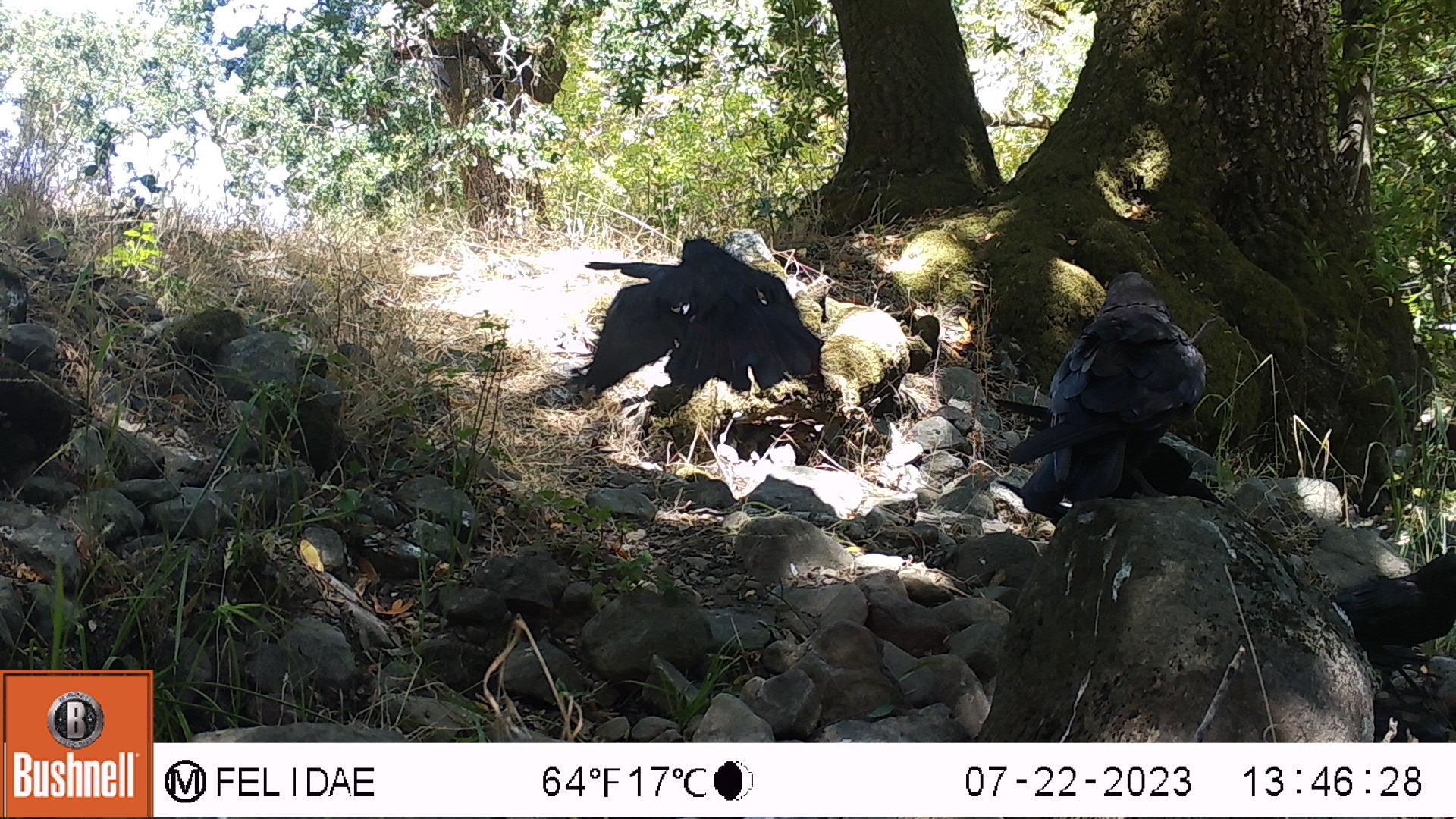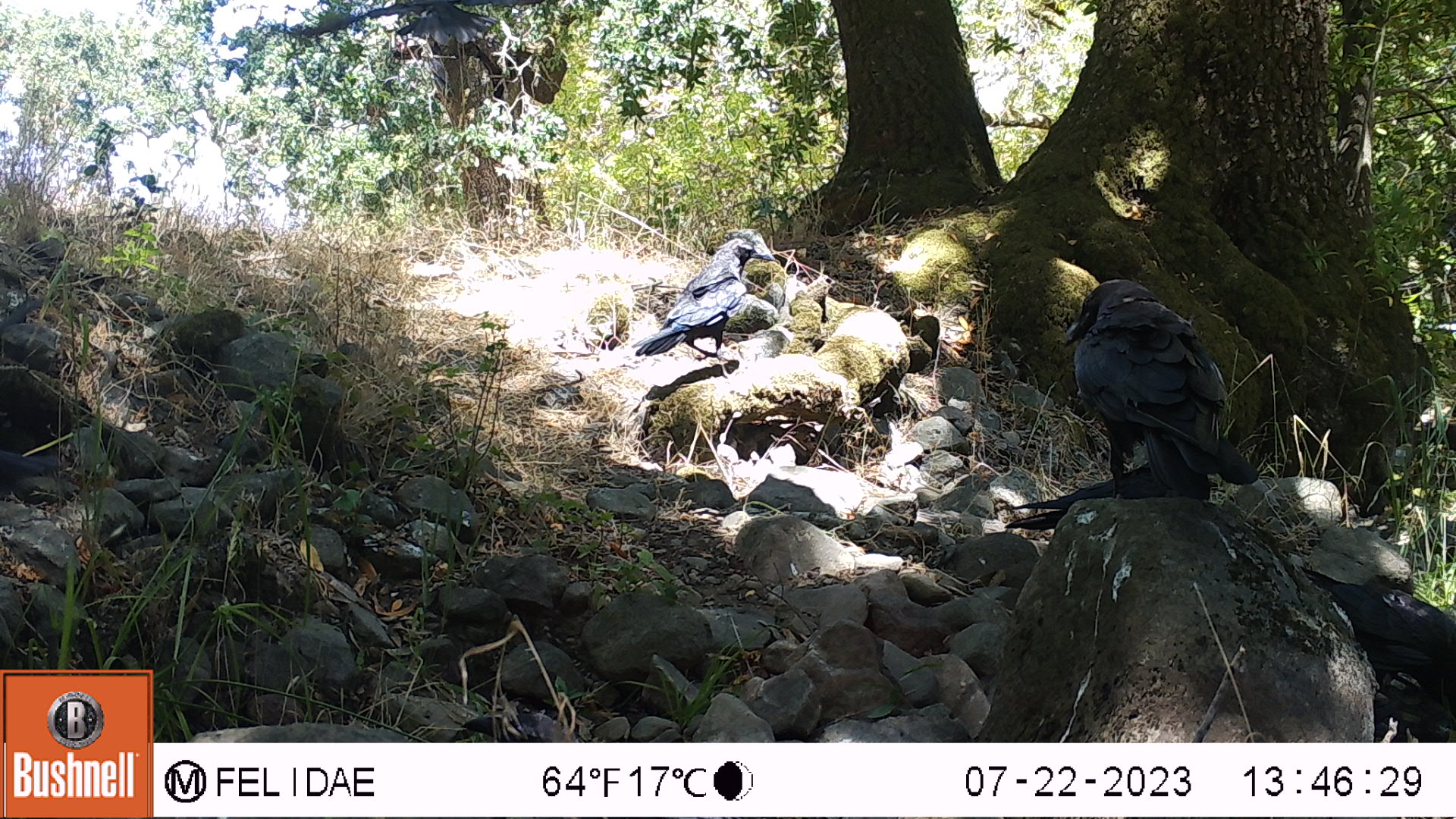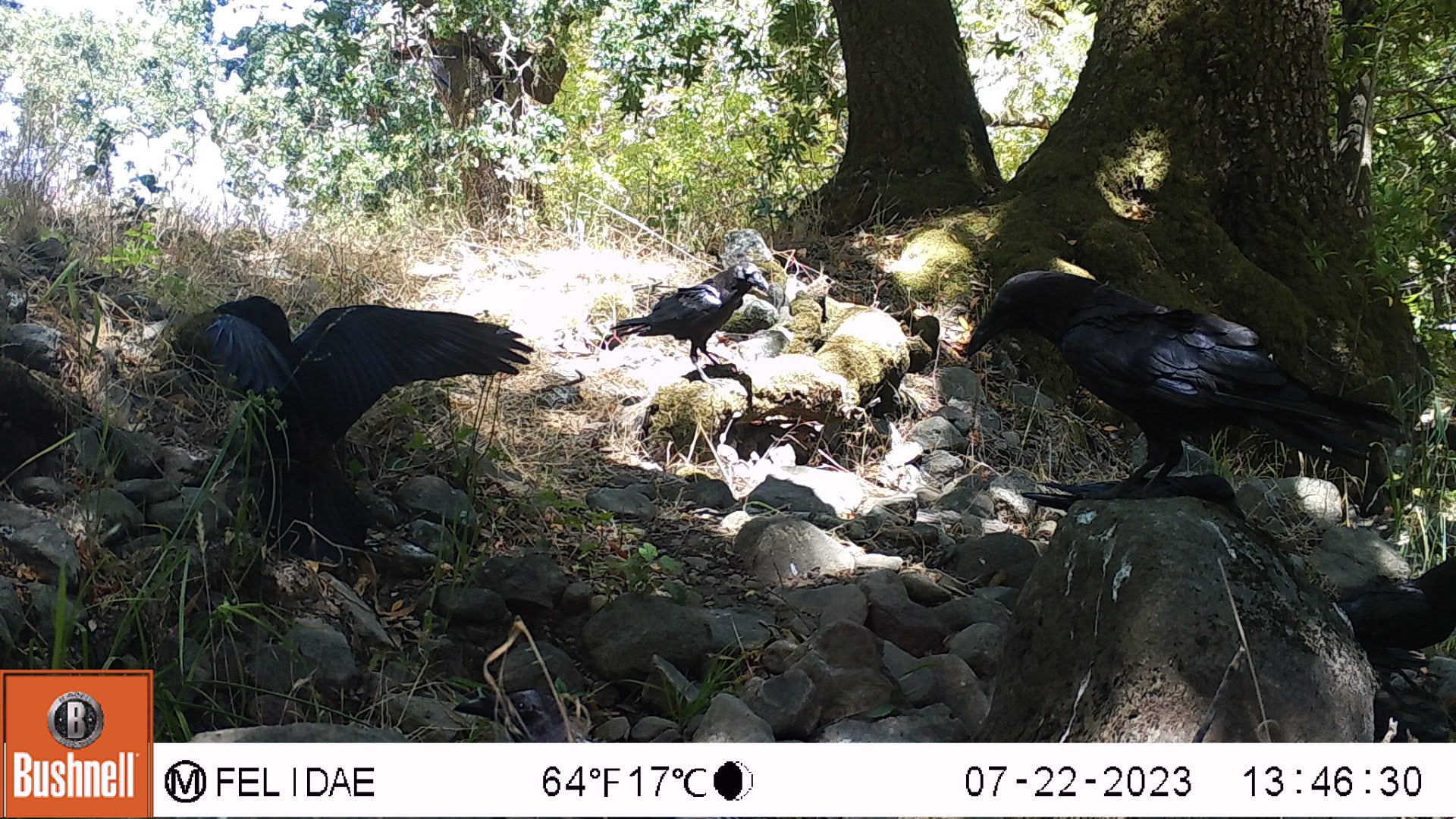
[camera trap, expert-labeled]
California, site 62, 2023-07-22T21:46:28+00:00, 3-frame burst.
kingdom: Animalia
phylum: Chordata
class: Aves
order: Passeriformes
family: Corvidae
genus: Corvus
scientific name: Corvus brachyrhynchos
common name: american crow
American crow (Corvus brachyrhynchos).